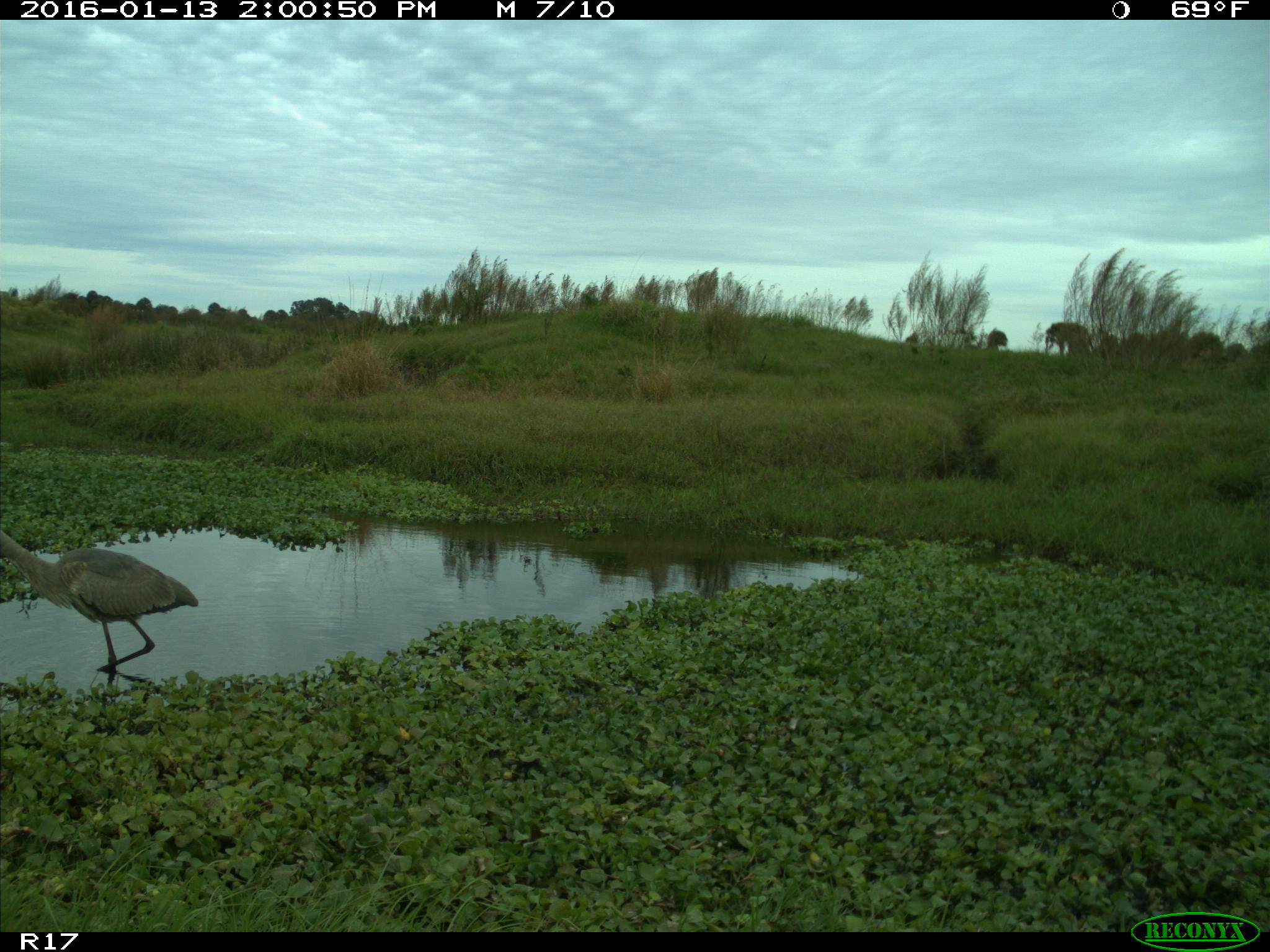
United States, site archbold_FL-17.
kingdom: Animalia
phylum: Chordata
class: Aves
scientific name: Aves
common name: birds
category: unidentified bird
Unidentified bird (birds) (Aves).